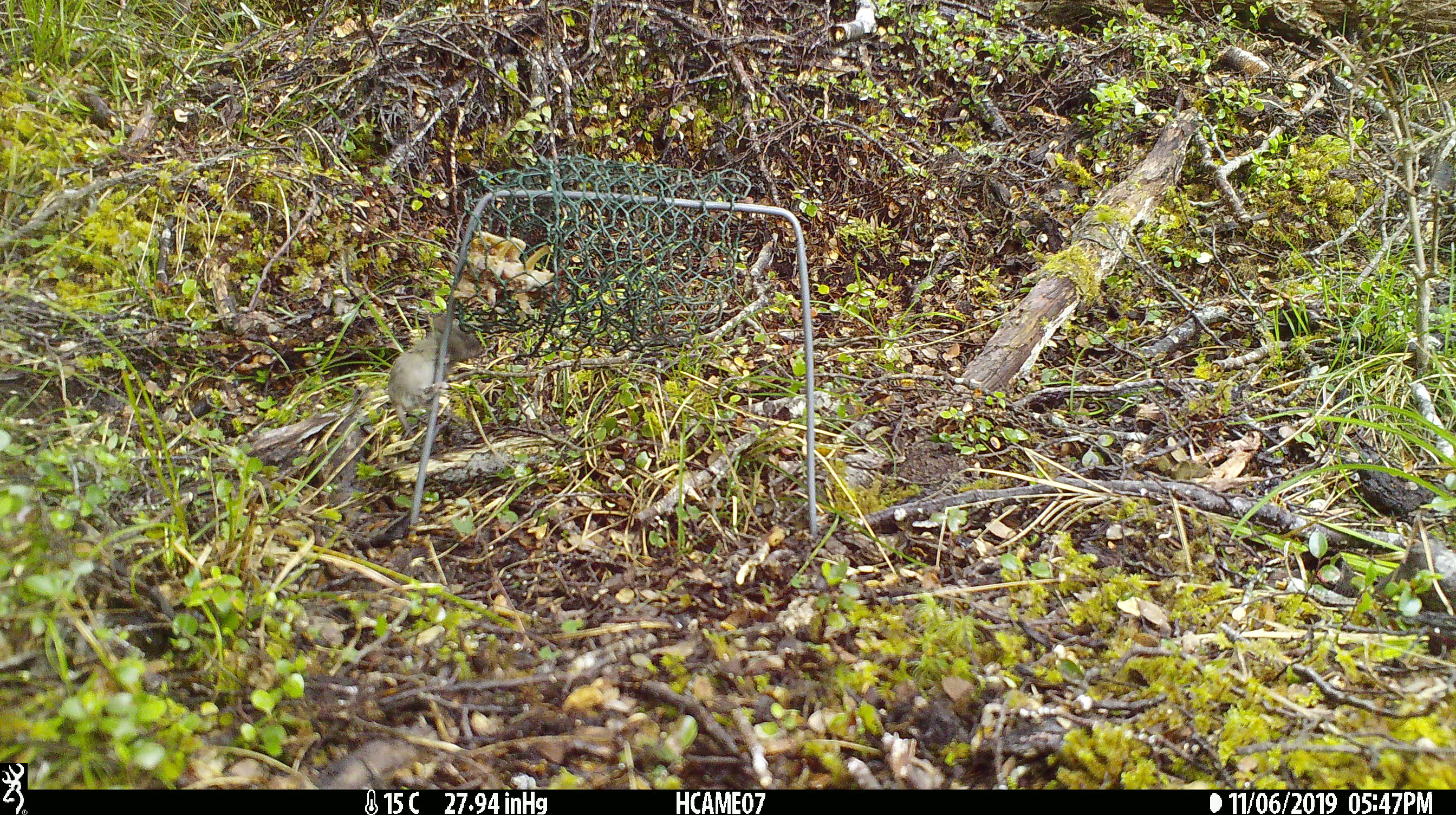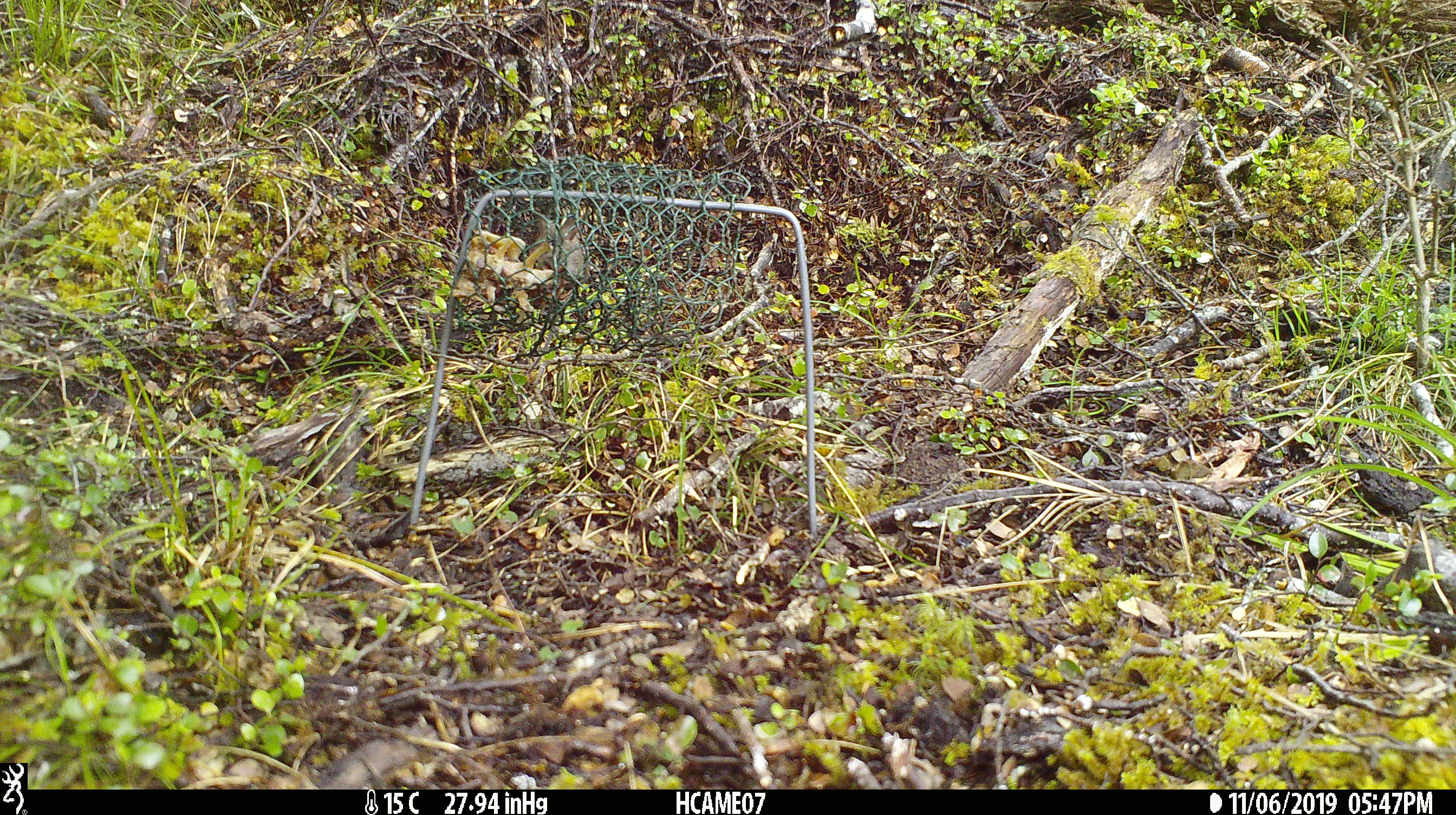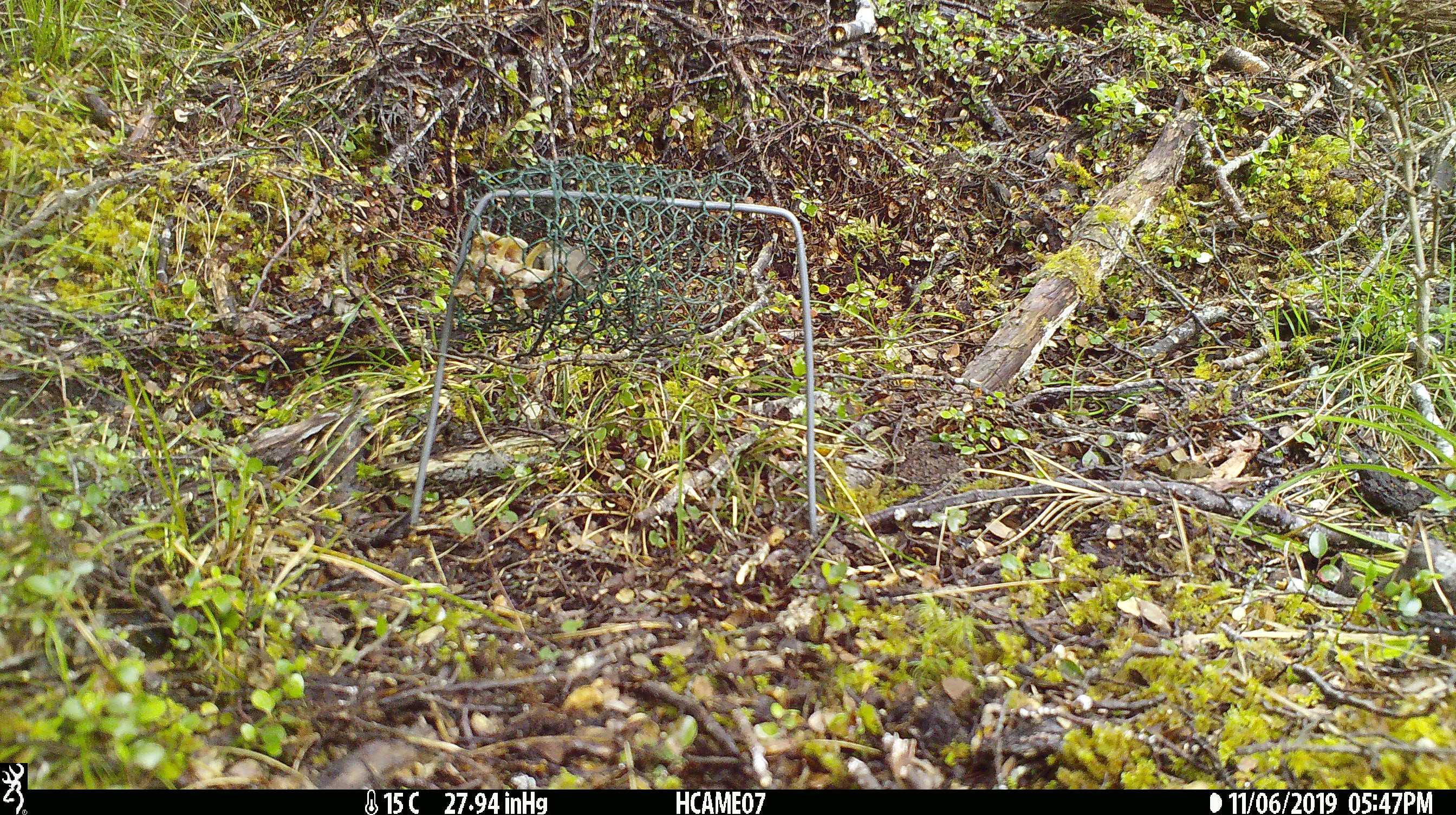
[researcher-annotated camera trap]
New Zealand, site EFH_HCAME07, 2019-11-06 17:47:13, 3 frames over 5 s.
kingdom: Animalia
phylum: Chordata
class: Mammalia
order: Rodentia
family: Muridae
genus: Mus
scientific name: Mus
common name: mouse